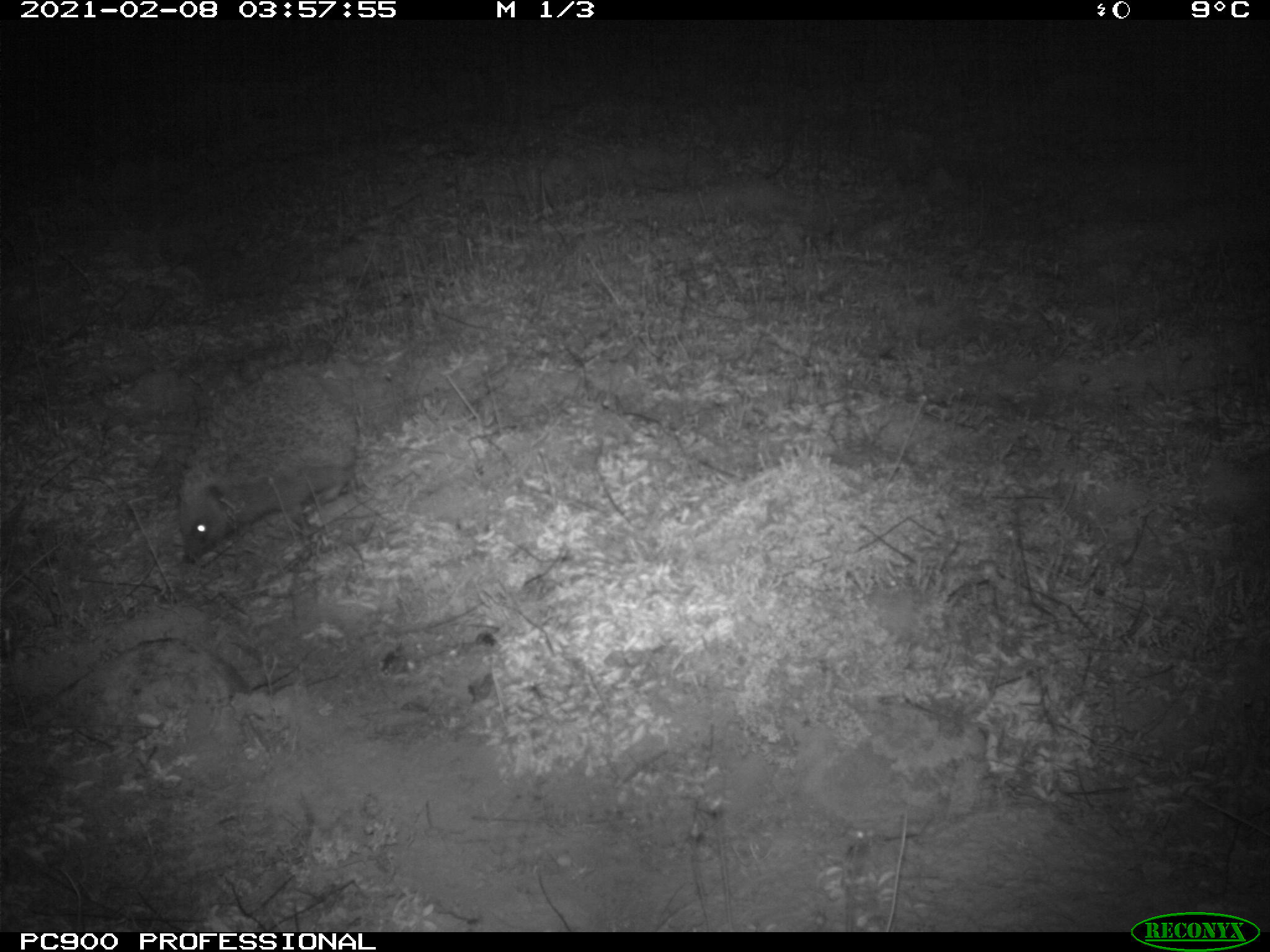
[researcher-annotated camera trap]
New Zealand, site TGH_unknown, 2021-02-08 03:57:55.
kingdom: Animalia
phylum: Chordata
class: Mammalia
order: Eulipotyphla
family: Erinaceidae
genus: Erinaceus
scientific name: Erinaceus europaeus europaeus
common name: european hedgehog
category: hedgehog